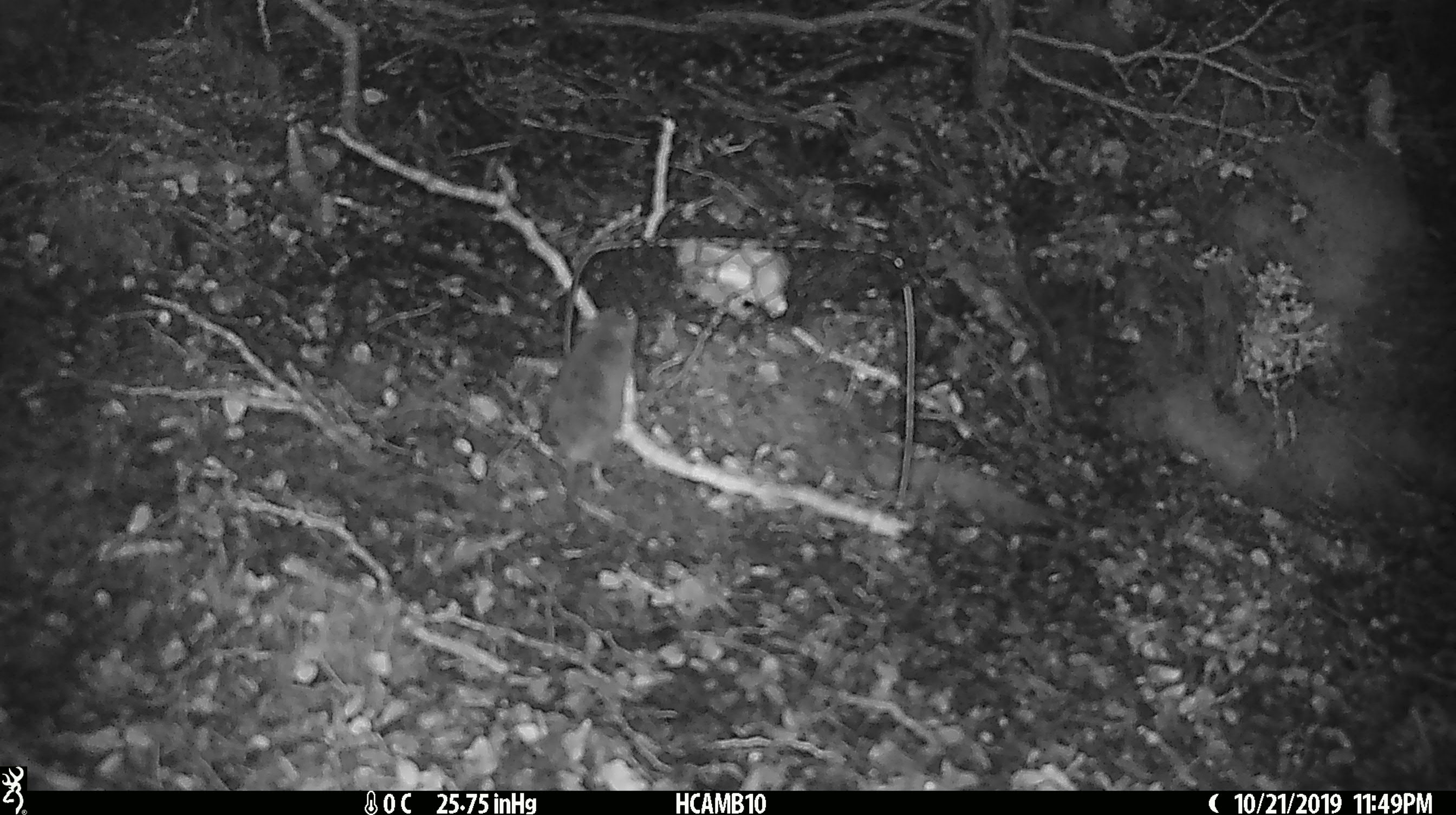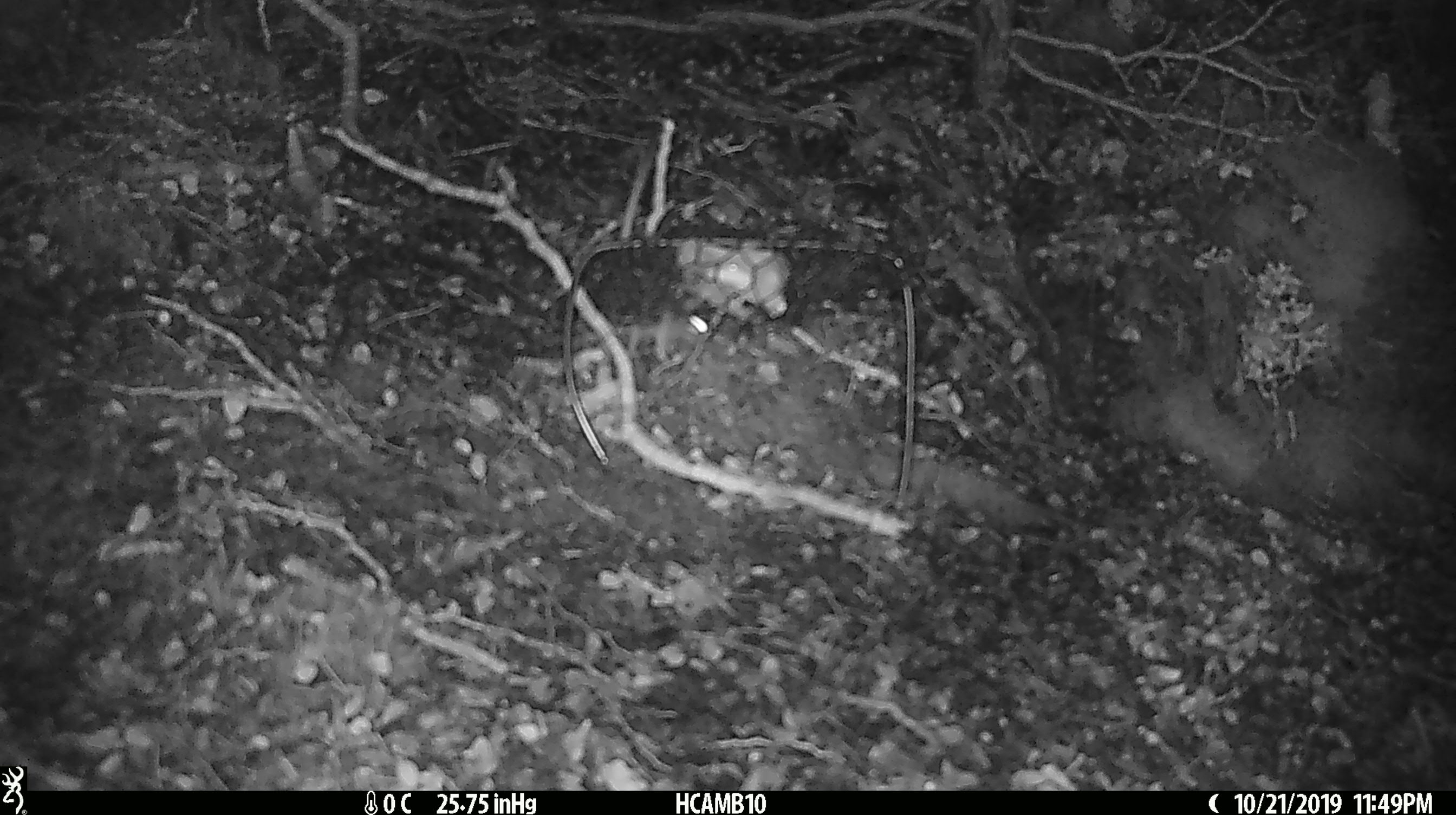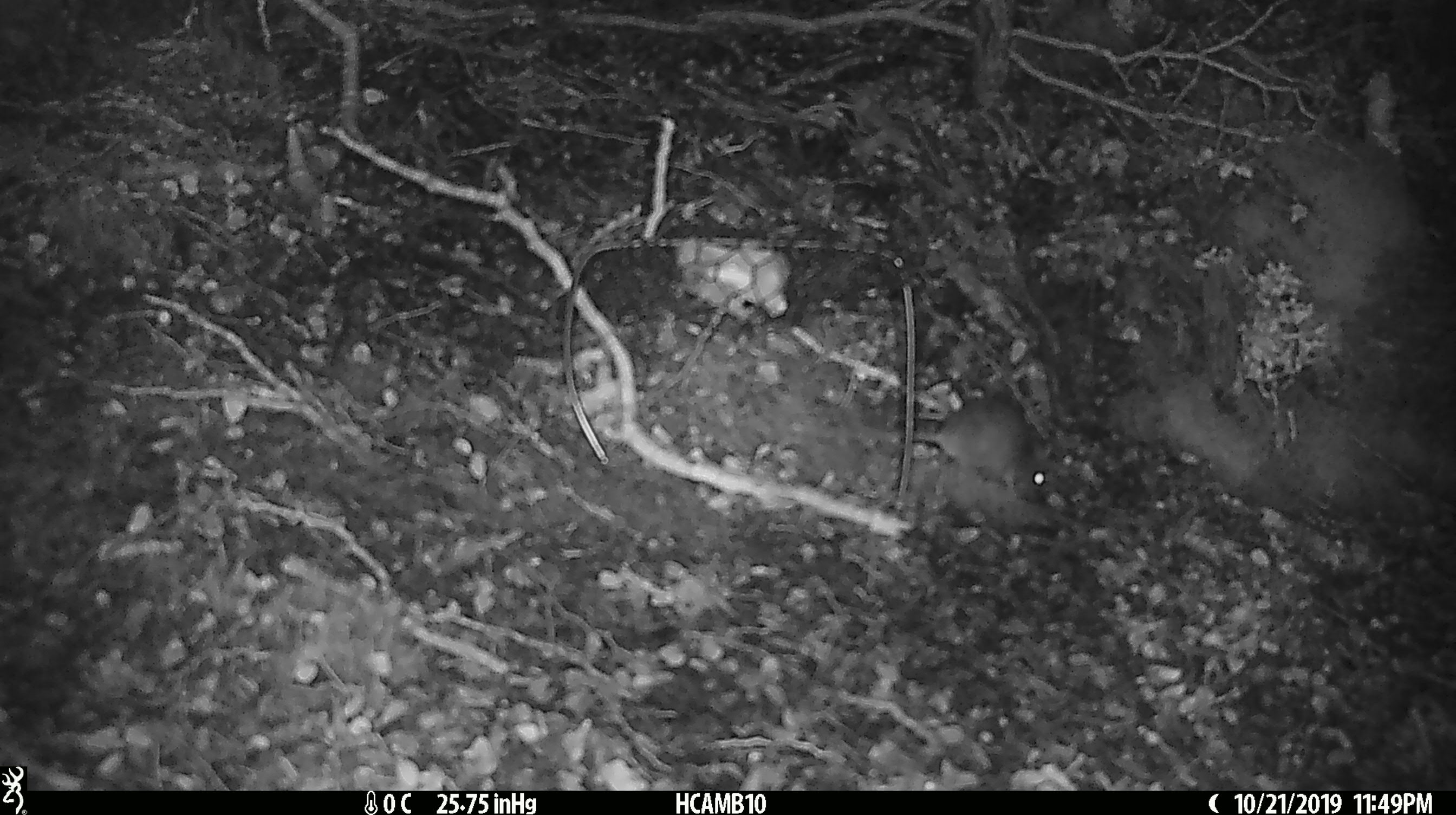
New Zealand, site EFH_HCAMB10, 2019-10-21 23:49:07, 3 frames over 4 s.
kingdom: Animalia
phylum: Chordata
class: Mammalia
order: Rodentia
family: Muridae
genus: Mus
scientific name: Mus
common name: mouse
Mouse (Mus).